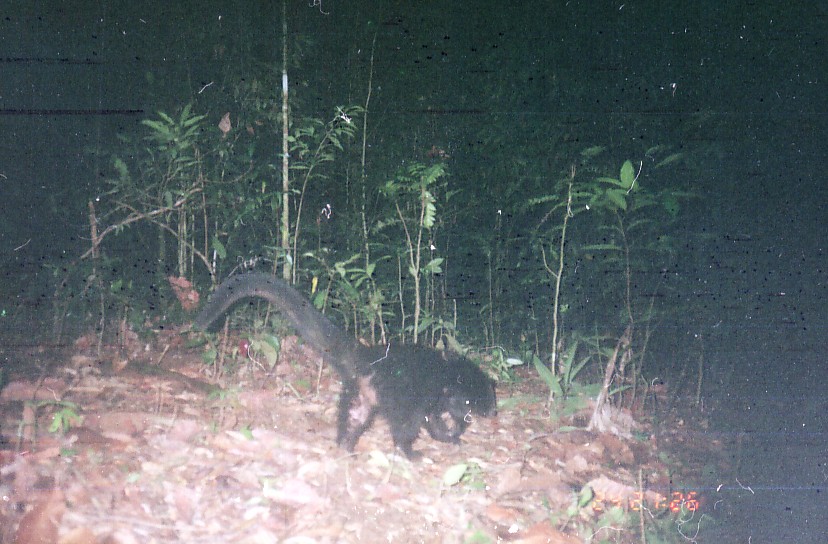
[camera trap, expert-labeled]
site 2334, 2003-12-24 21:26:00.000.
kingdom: Animalia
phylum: Chordata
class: Mammalia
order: Carnivora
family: Viverridae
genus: Arctogalidia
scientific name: Arctogalidia trivirgata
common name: small-toothed palm civet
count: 1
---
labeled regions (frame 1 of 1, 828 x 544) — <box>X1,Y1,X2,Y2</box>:
arctogalidia trivirgata: <box>194,270,499,462</box>